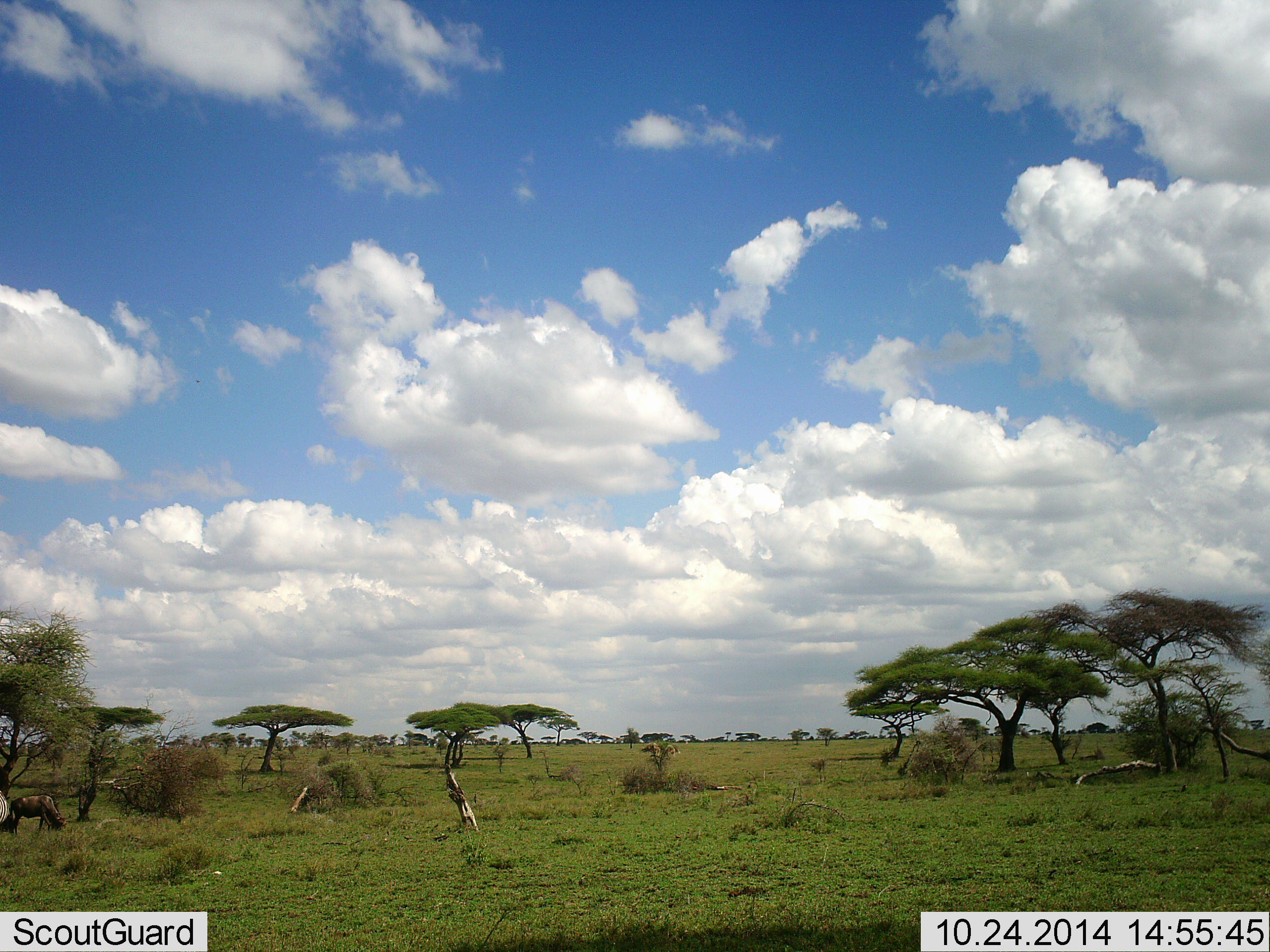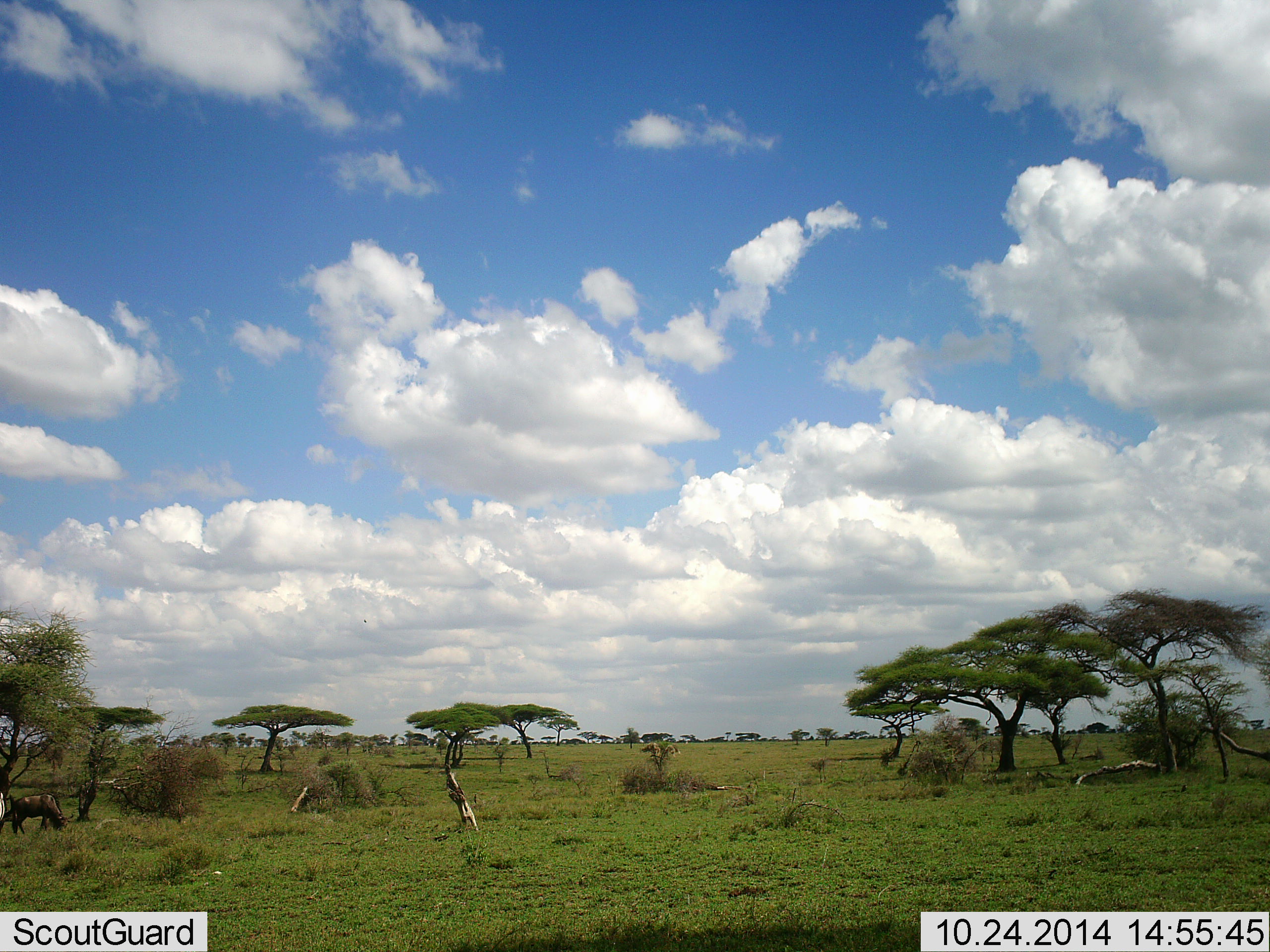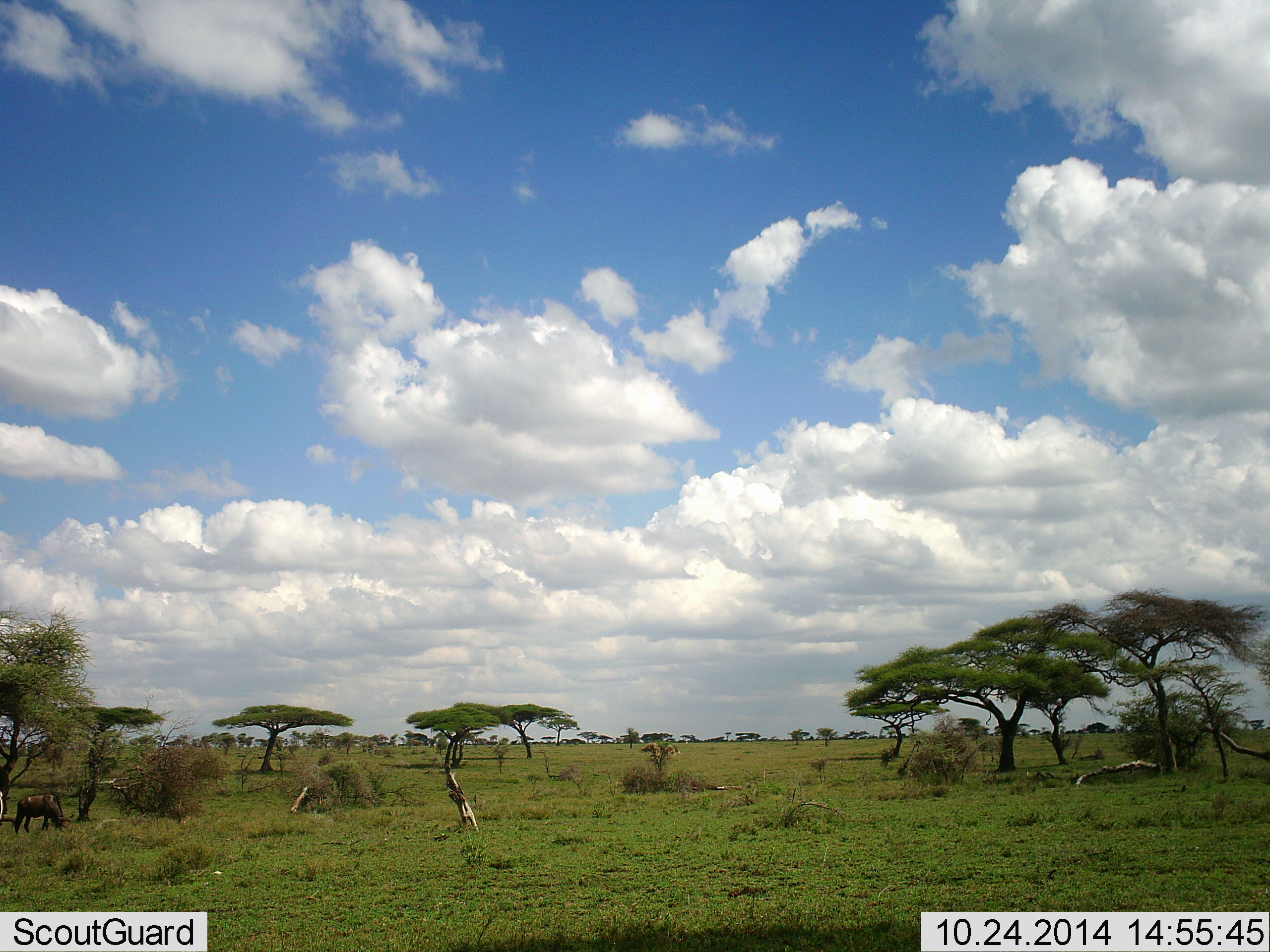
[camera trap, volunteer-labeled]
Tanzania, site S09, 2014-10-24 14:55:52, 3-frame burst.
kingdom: Animalia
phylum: Chordata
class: Mammalia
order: Artiodactyla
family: Bovidae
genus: Connochaetes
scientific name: Connochaetes taurinus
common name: blue wildebeest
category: wildebeest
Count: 1.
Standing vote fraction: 27%.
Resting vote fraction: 0%.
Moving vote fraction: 0%.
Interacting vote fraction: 0%.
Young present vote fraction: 0%.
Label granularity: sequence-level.